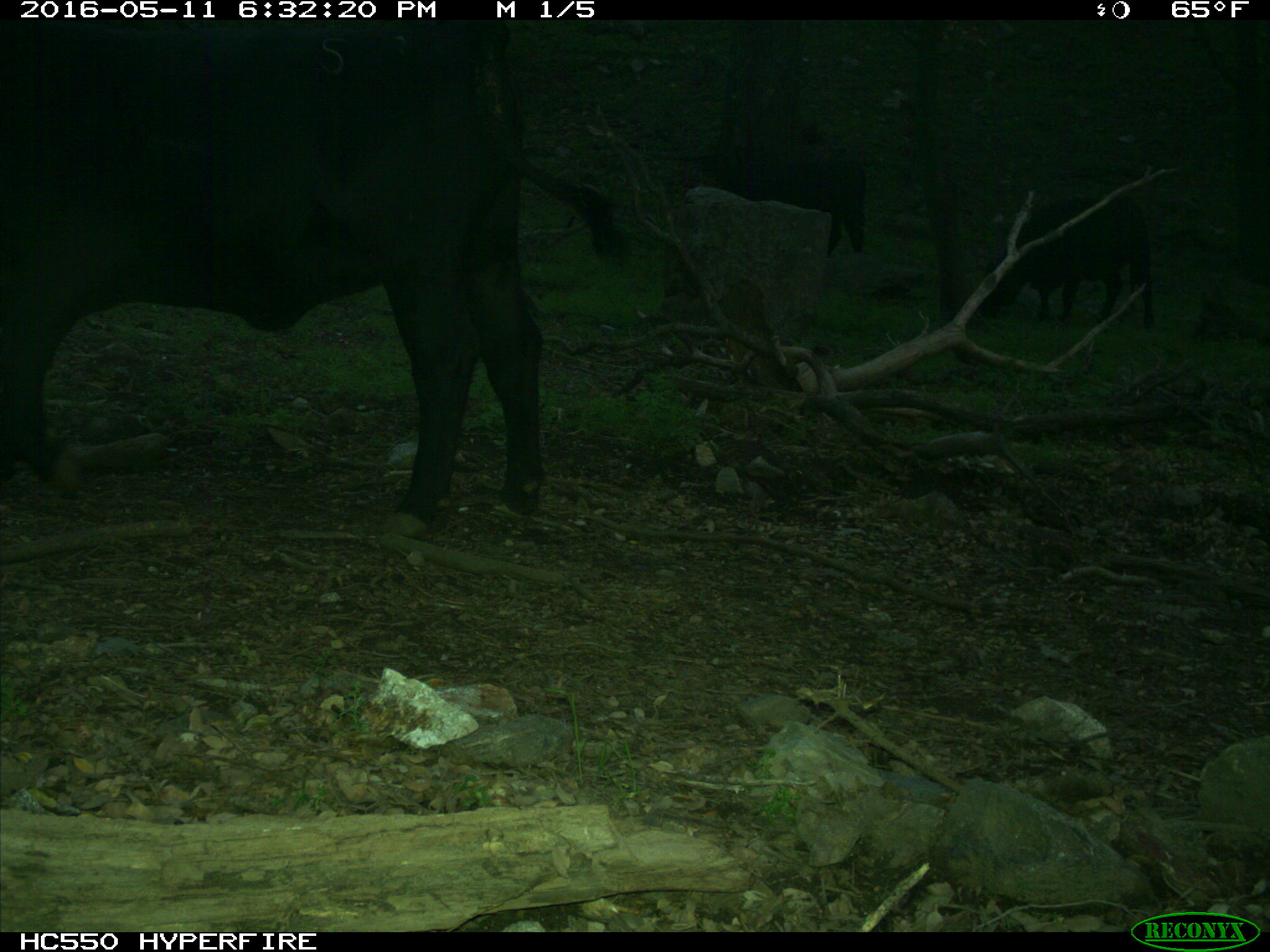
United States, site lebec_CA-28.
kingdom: Animalia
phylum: Chordata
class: Mammalia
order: Artiodactyla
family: Bovidae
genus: Bos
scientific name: Bos taurus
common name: domestic cow